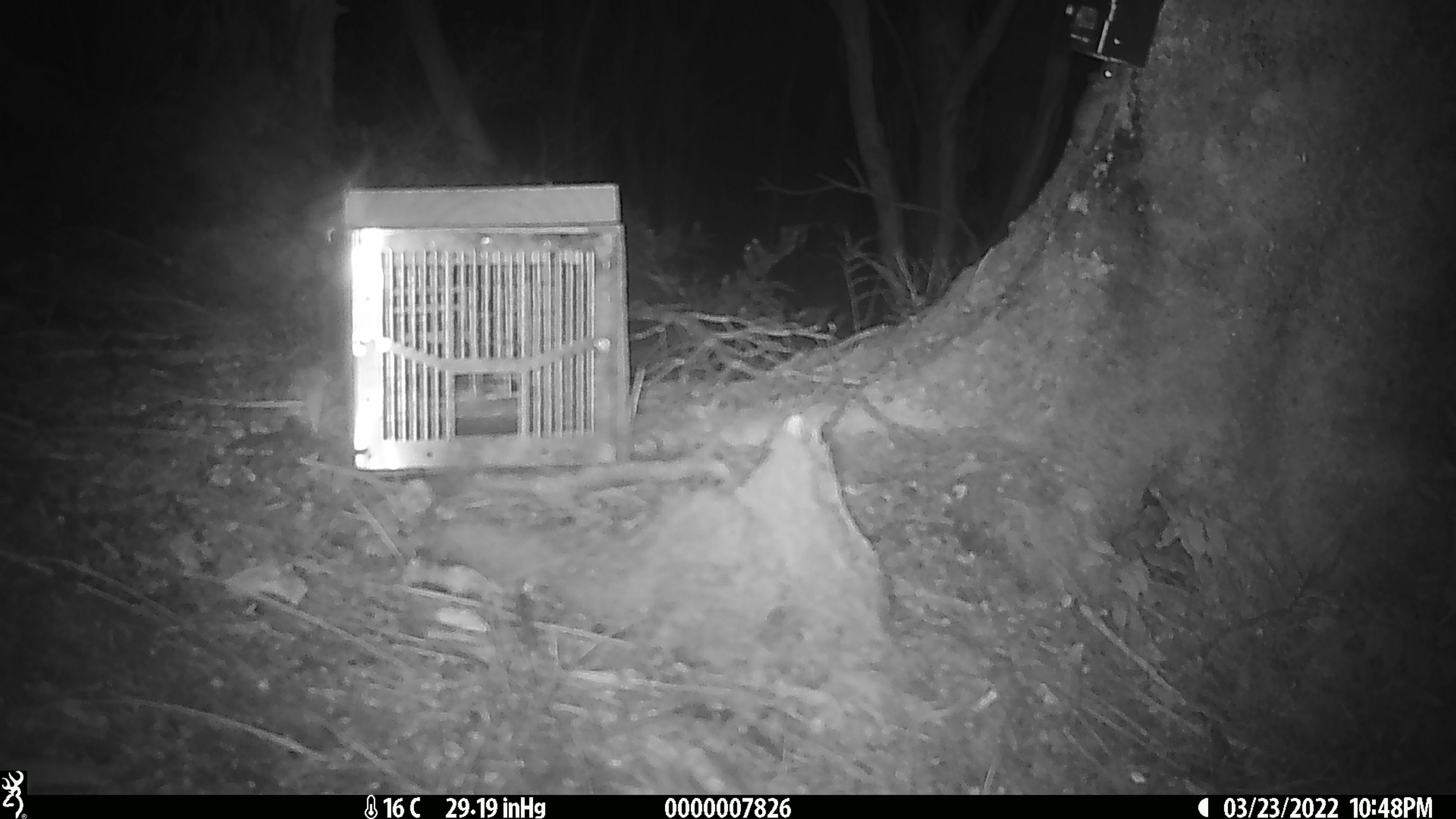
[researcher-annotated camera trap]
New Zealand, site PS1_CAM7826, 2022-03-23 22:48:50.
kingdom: Animalia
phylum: Chordata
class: Mammalia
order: Rodentia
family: Muridae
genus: Mus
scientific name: Mus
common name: mouse